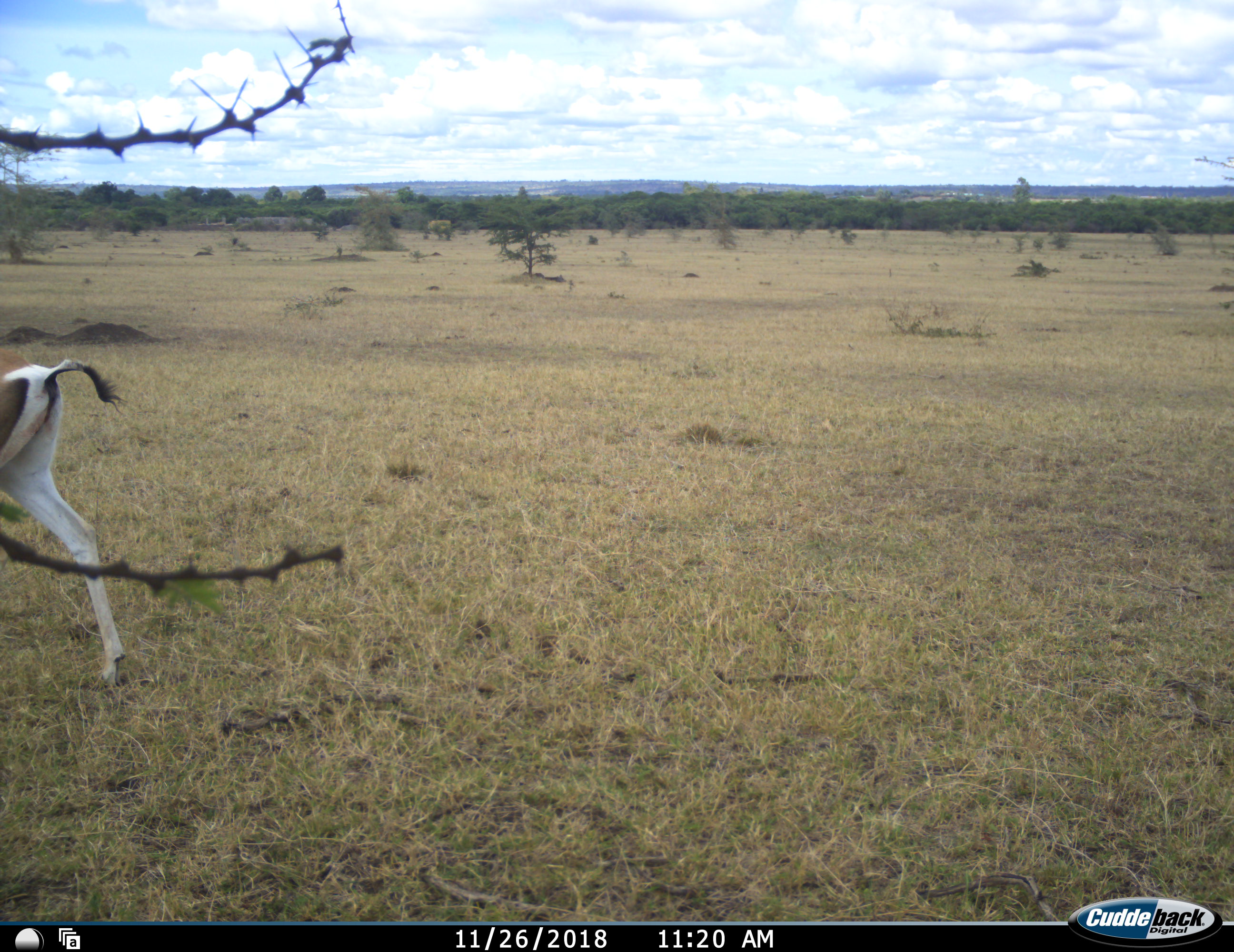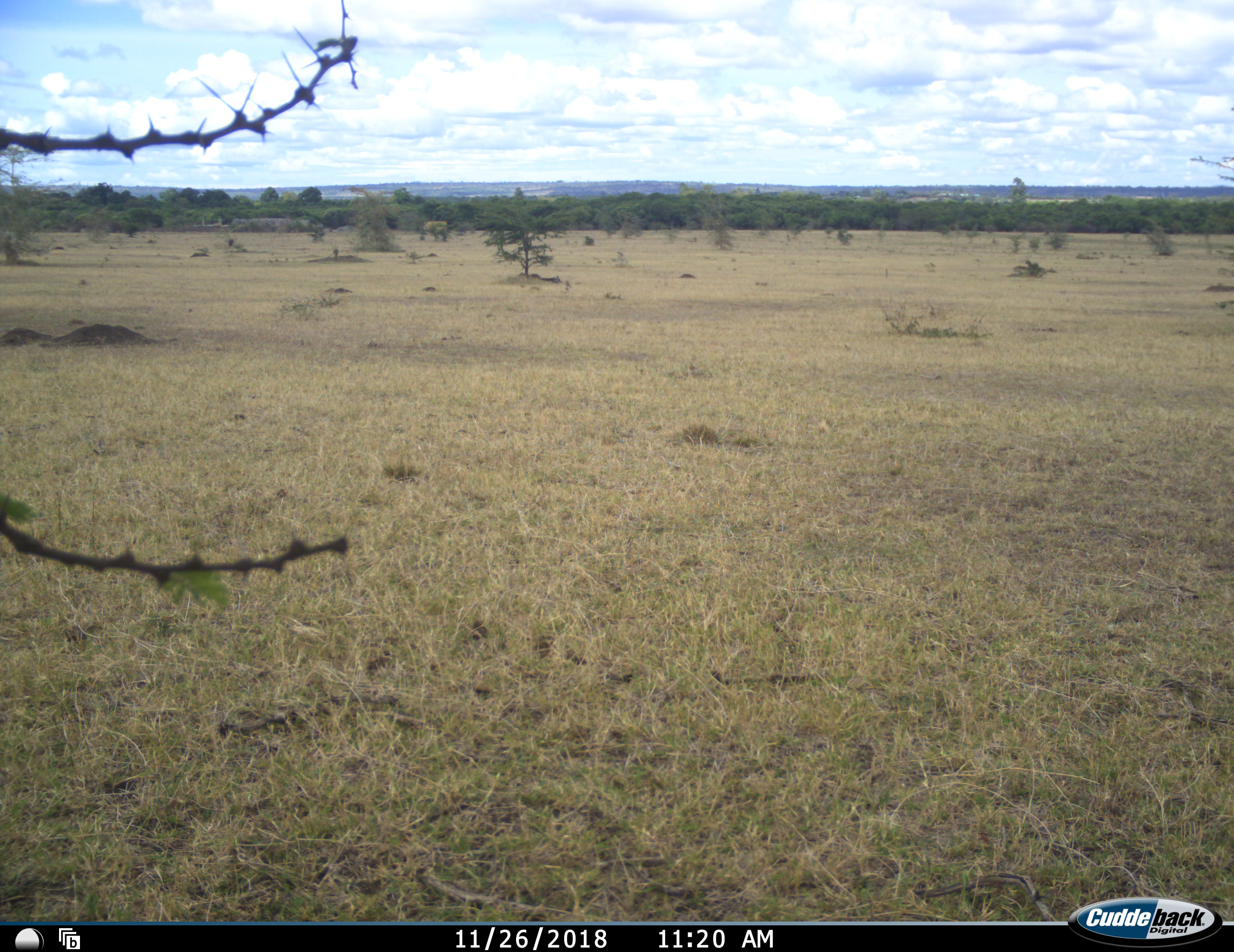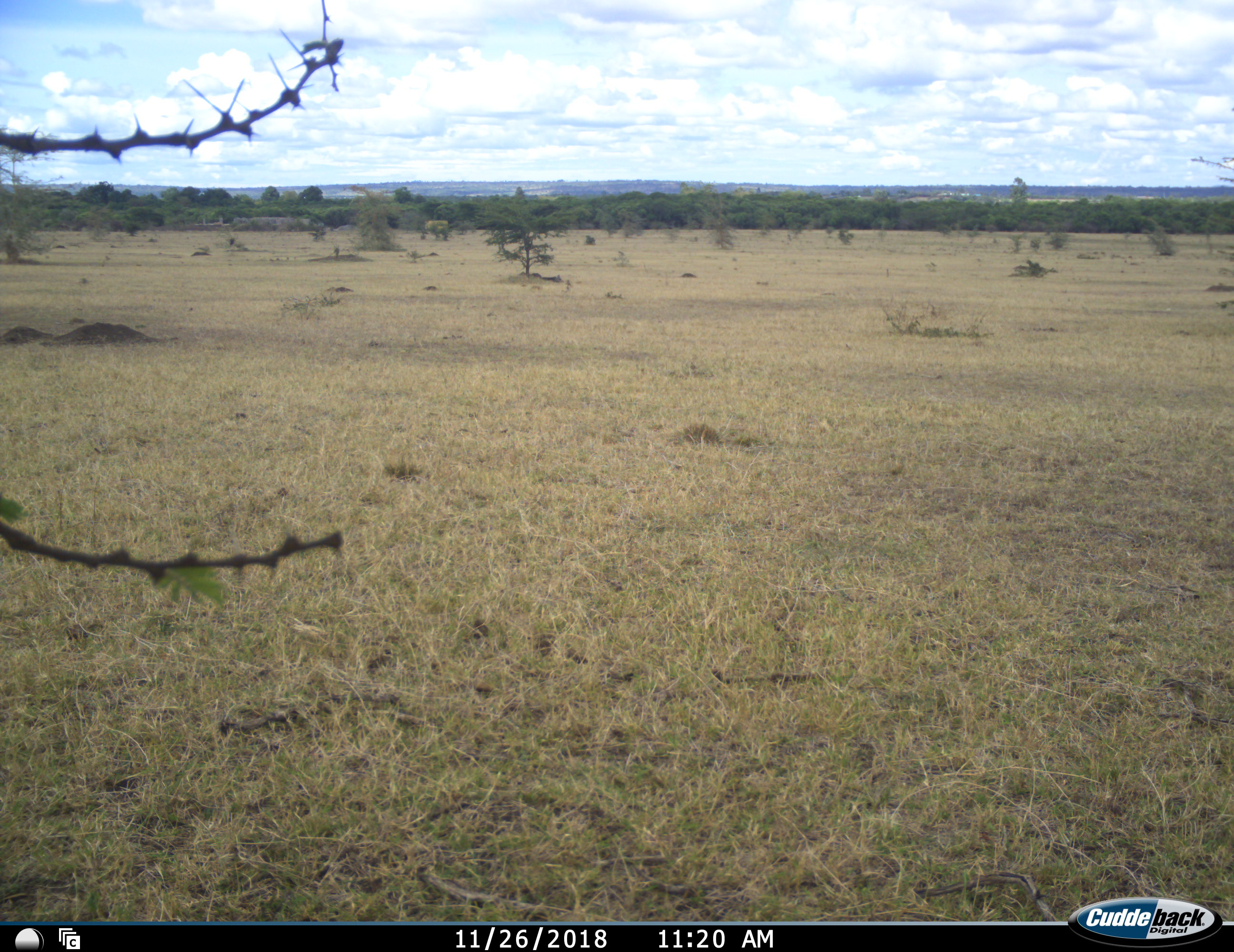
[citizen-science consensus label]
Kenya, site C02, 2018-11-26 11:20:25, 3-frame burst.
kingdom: Animalia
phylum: Chordata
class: Mammalia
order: Artiodactyla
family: Bovidae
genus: Nanger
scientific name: Nanger granti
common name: grant's gazelle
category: gazellegrants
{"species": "gazellegrants (grant's gazelle) (Nanger granti)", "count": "1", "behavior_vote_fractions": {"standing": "14%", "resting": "0%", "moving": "100%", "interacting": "0%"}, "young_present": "0%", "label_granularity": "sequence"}